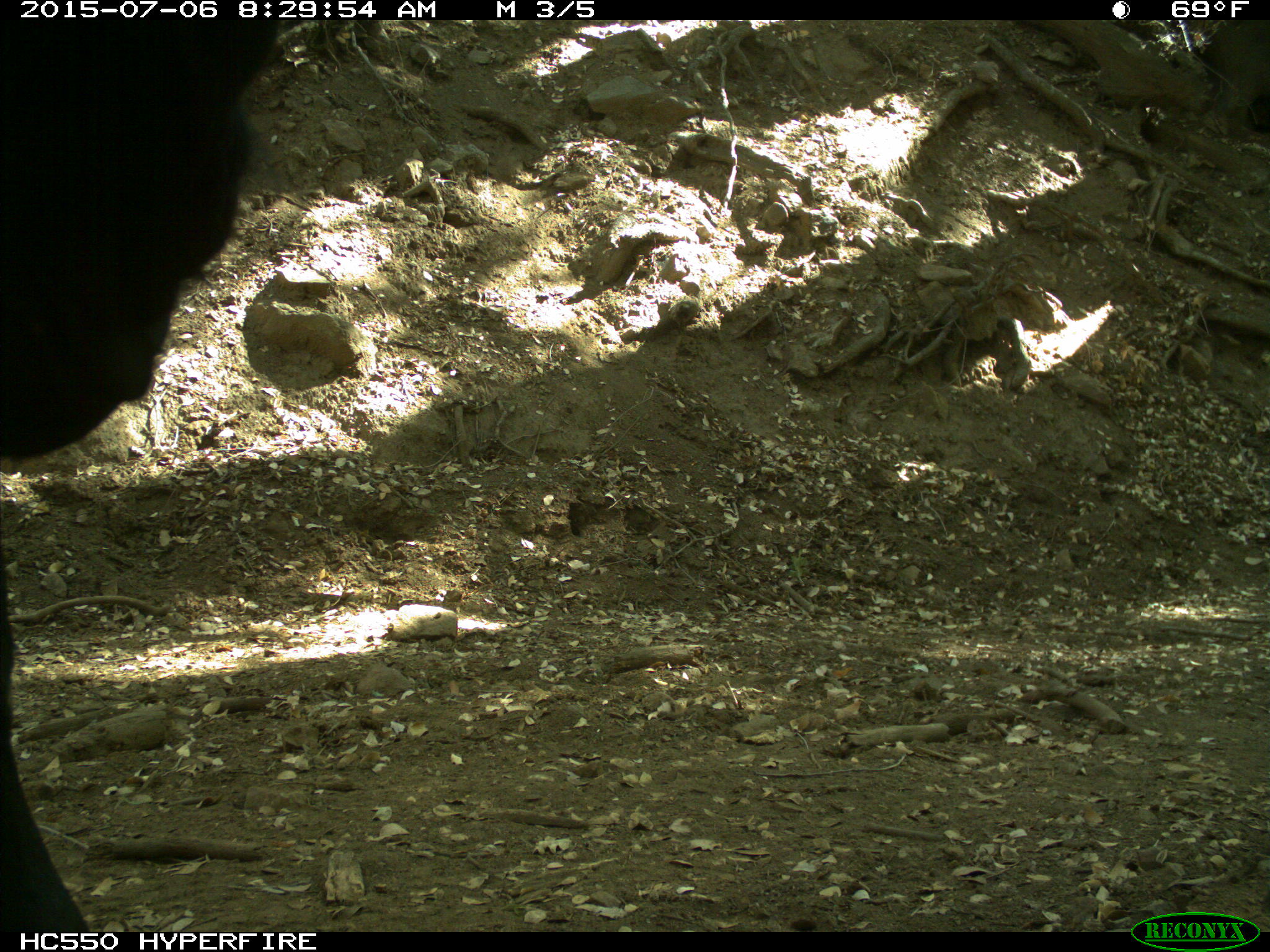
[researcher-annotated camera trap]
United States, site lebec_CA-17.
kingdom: Animalia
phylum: Chordata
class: Mammalia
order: Artiodactyla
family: Bovidae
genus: Bos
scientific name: Bos taurus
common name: domestic cow